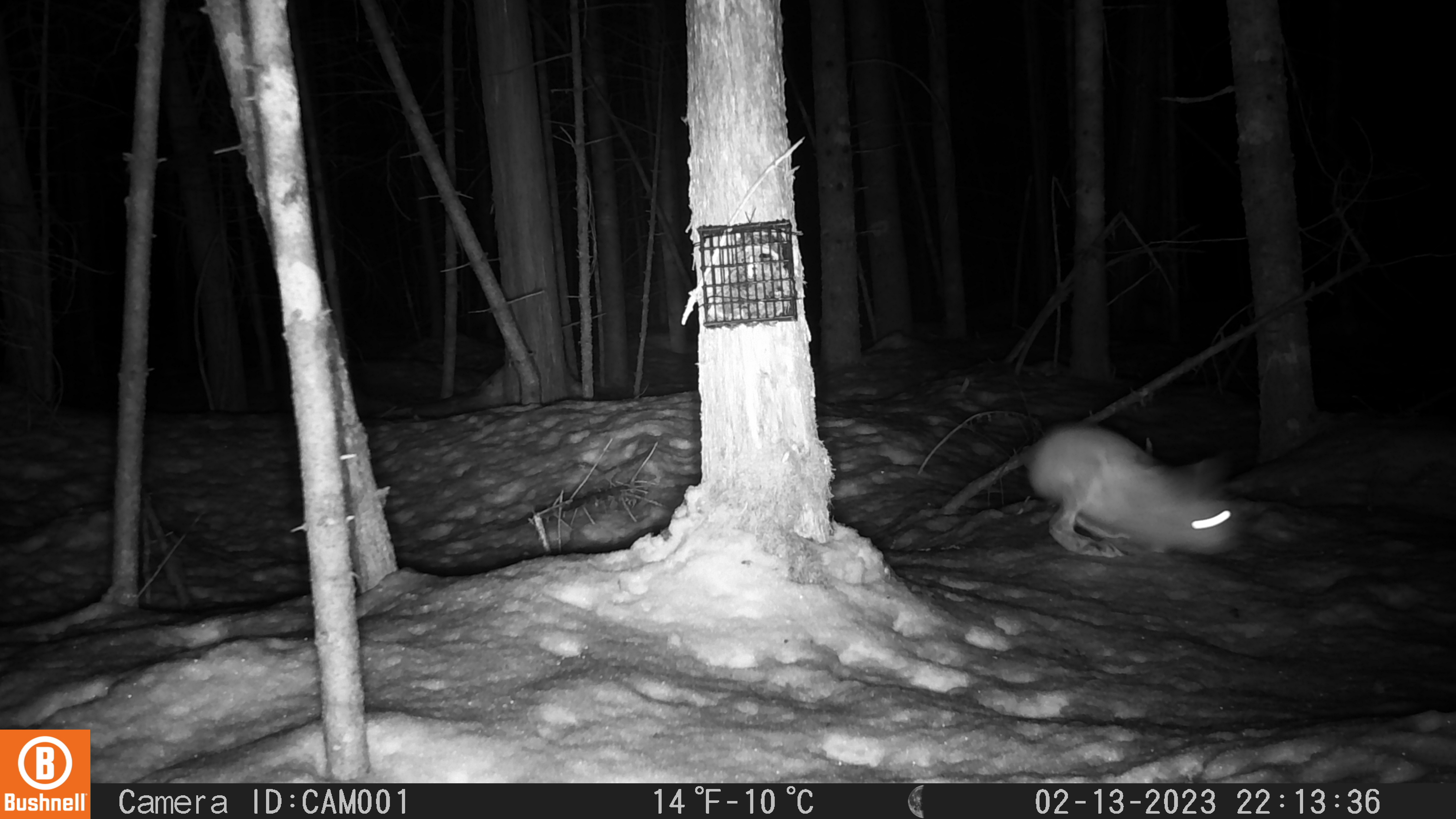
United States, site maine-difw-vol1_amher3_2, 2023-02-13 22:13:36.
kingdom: Animalia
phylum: Chordata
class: Mammalia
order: Lagomorpha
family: Leporidae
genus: Lepus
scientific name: Lepus americanus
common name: snowshoe hare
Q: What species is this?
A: Snowshoe hare (Lepus americanus).